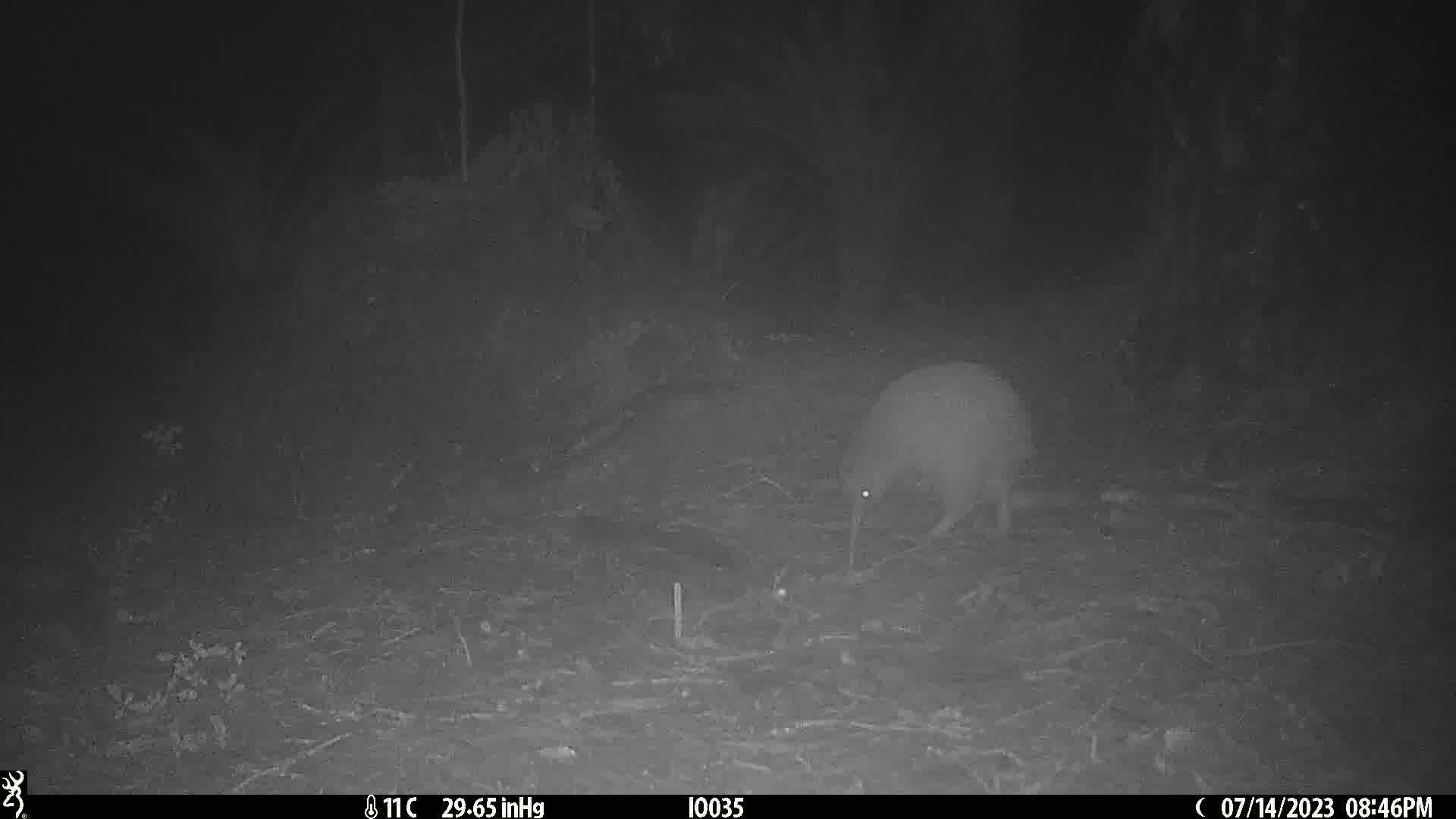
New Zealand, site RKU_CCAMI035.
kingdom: Animalia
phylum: Chordata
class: Aves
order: Apterygiformes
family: Apterygidae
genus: Apteryx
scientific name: Apteryx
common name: kiwi